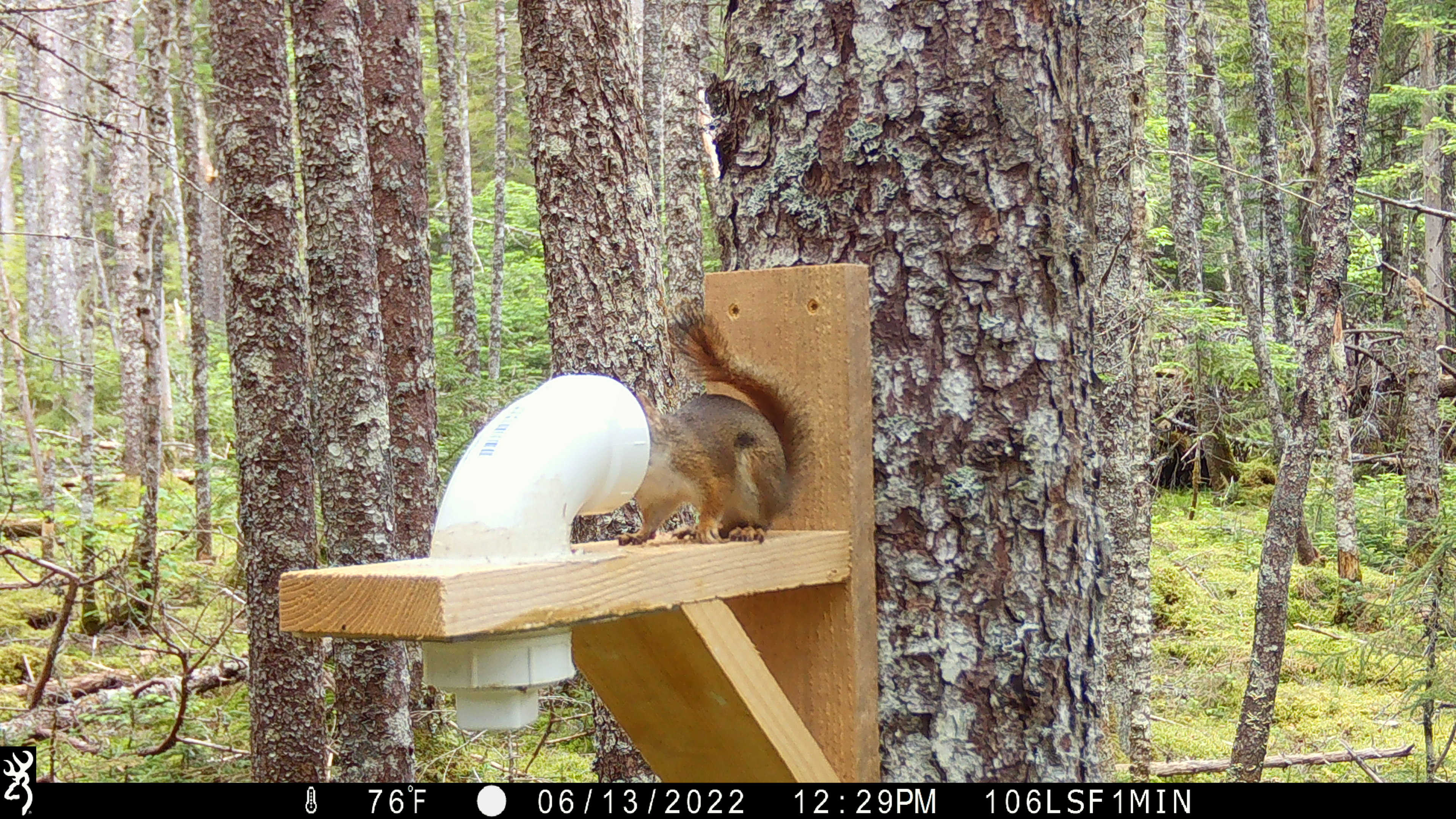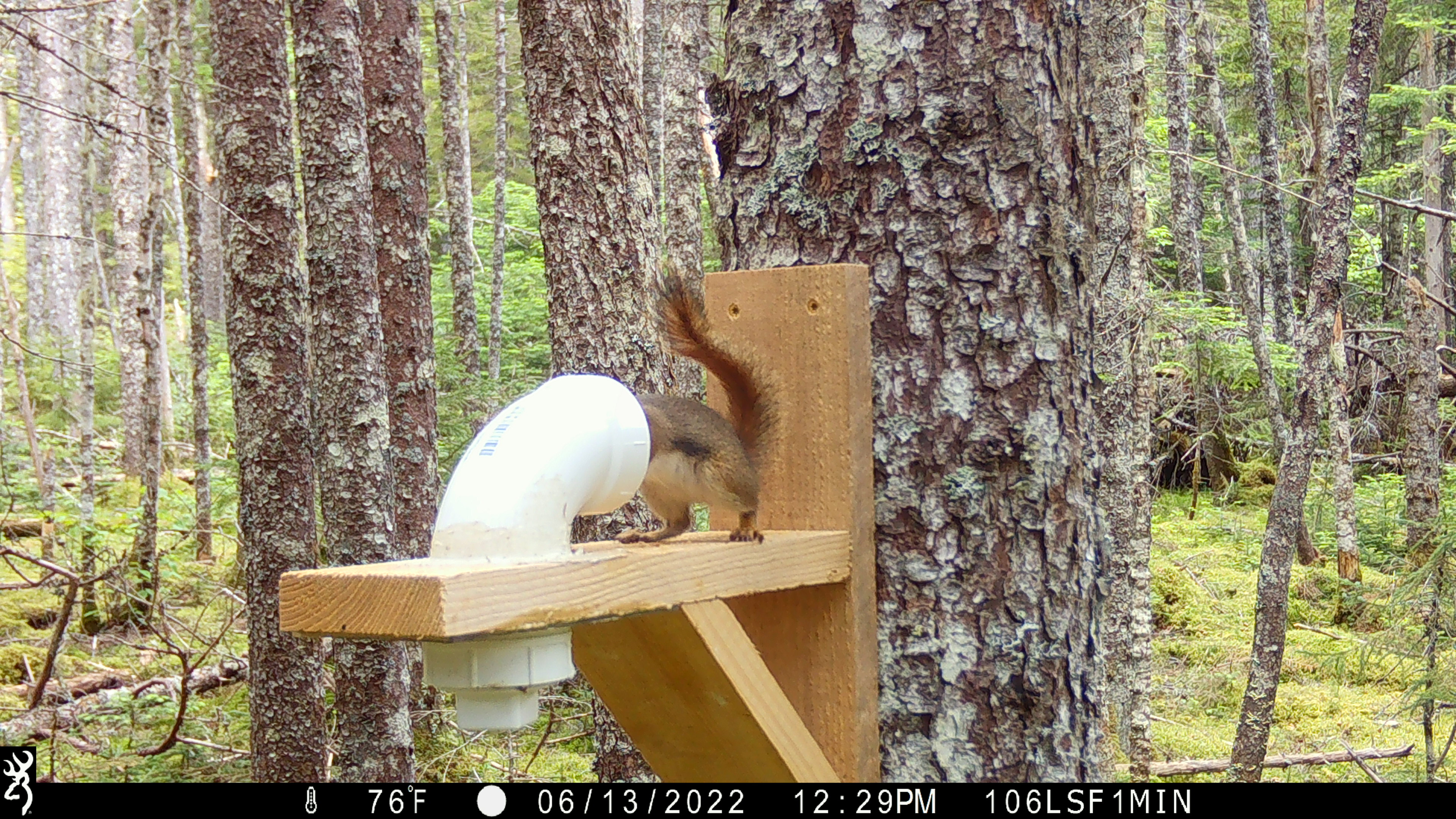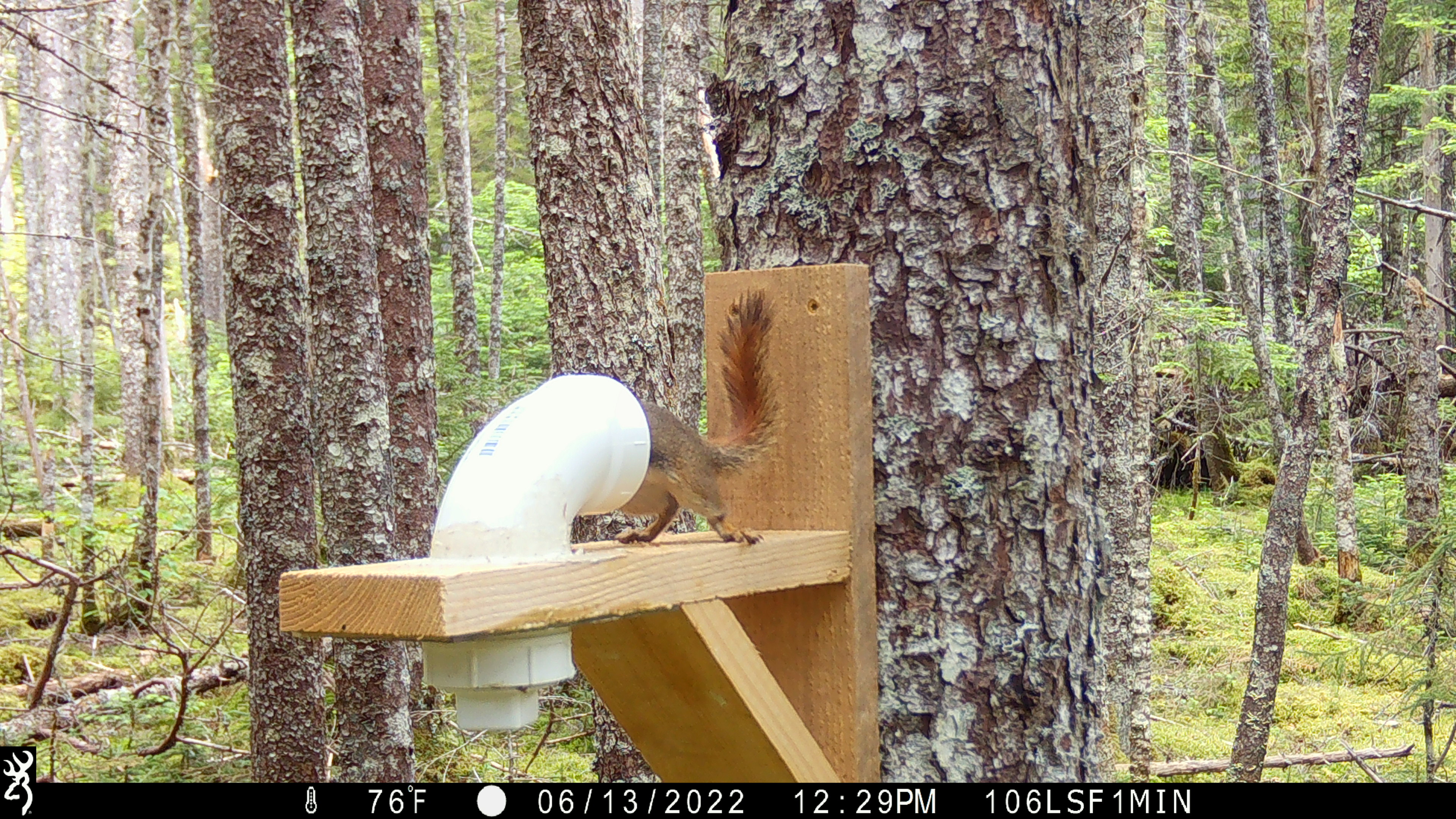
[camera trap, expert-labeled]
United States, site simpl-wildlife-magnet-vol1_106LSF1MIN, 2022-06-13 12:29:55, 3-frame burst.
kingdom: Animalia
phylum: Chordata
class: Mammalia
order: Rodentia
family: Sciuridae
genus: Tamiasciurus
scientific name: Tamiasciurus hudsonicus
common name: red squirrel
Red squirrel (Tamiasciurus hudsonicus).